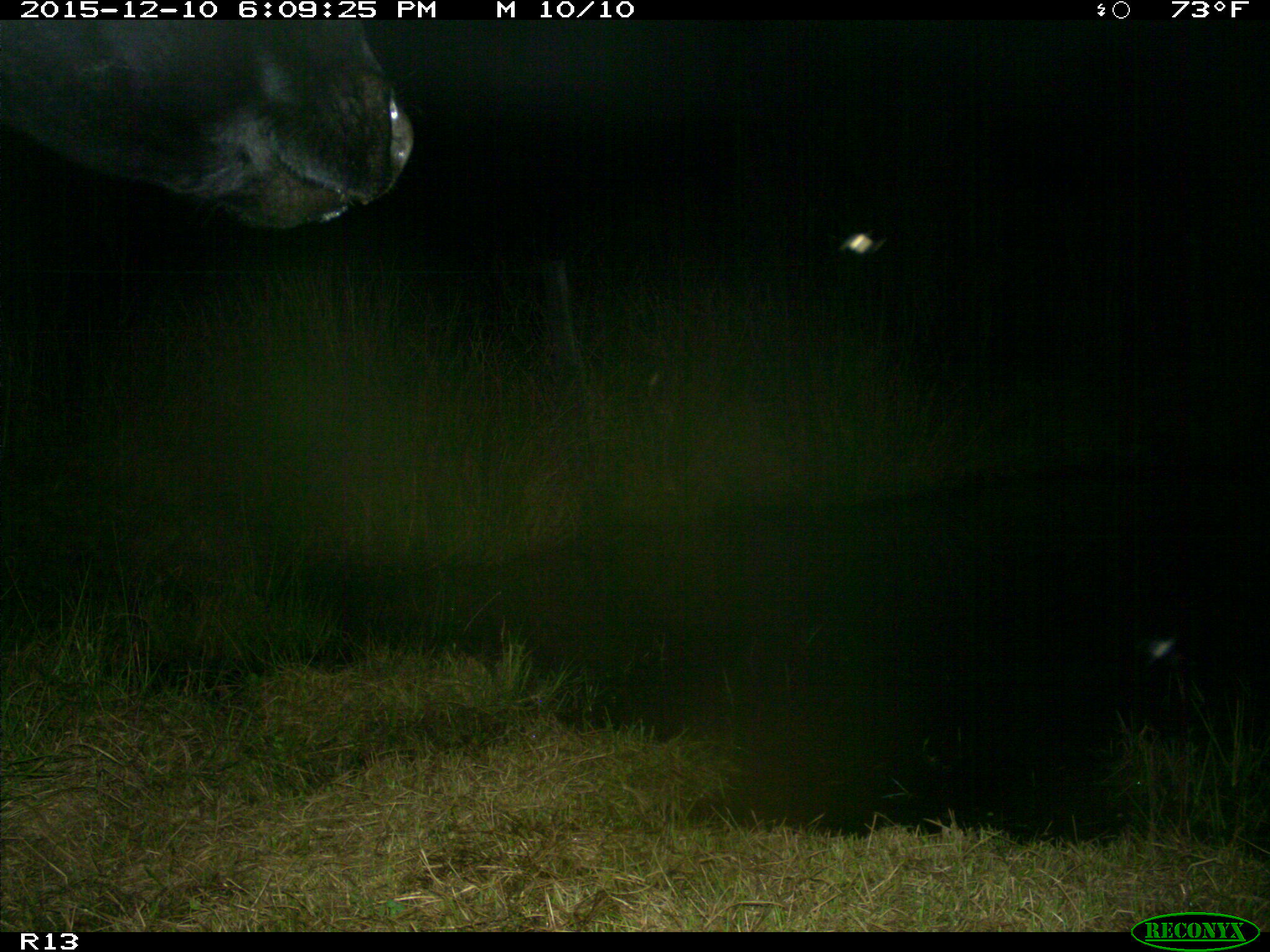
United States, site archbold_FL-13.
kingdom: Animalia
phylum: Chordata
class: Mammalia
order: Artiodactyla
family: Bovidae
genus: Bos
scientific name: Bos taurus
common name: domestic cow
Bos taurus (domestic cow).